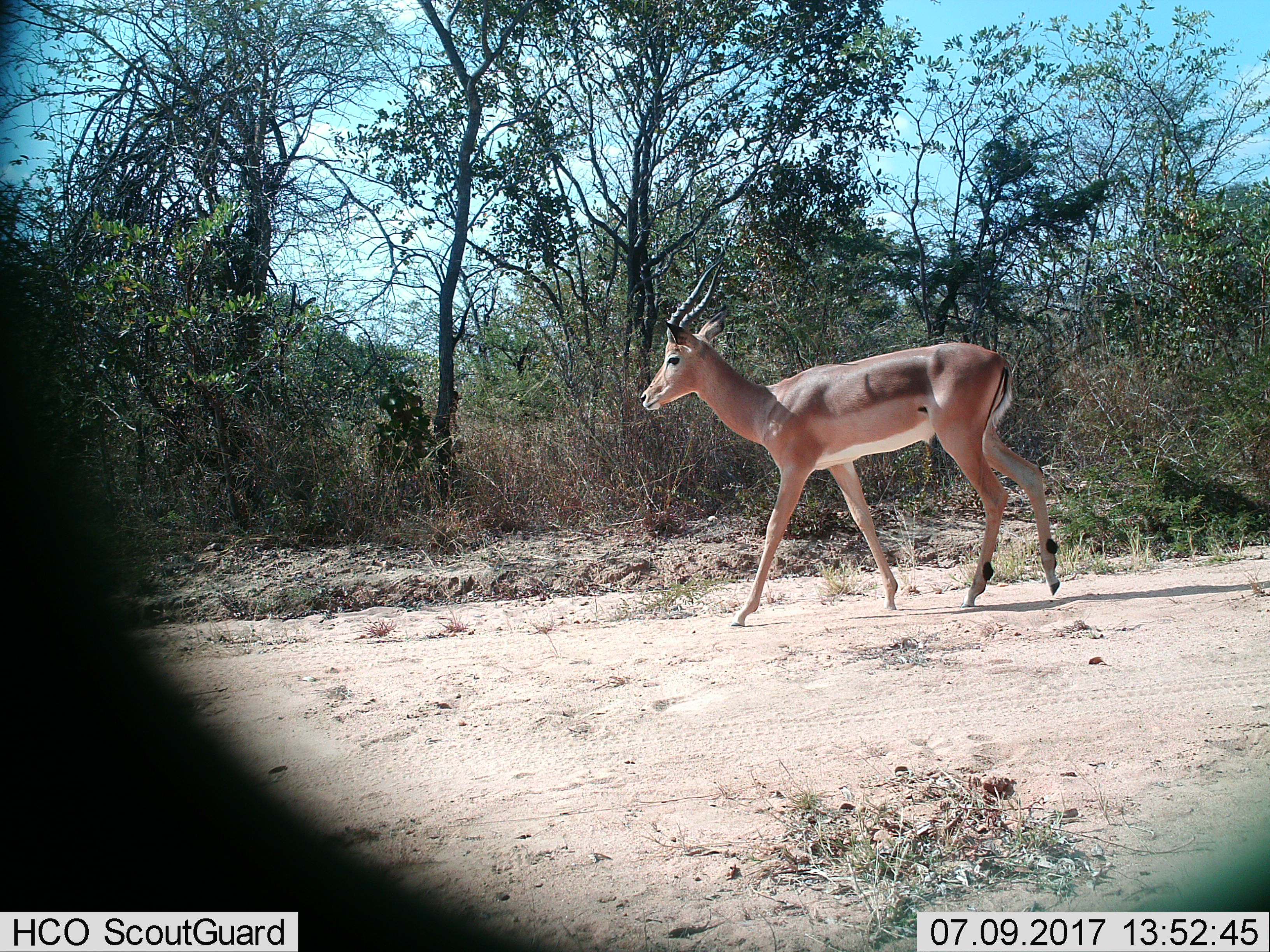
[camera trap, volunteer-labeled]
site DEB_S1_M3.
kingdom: Animalia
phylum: Chordata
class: Mammalia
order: Artiodactyla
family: Bovidae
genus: Aepyceros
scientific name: Aepyceros melampus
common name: impala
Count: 1.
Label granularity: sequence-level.